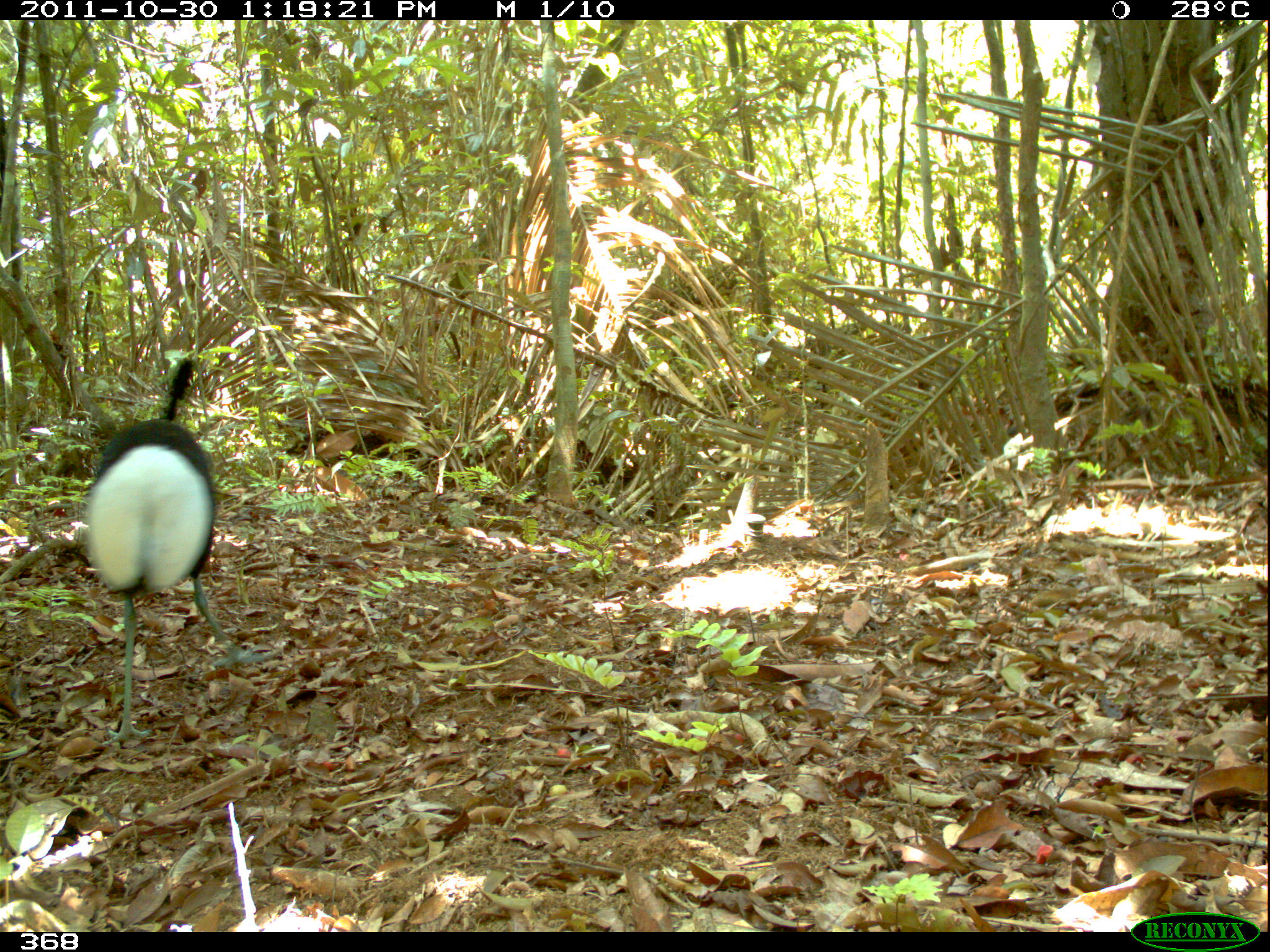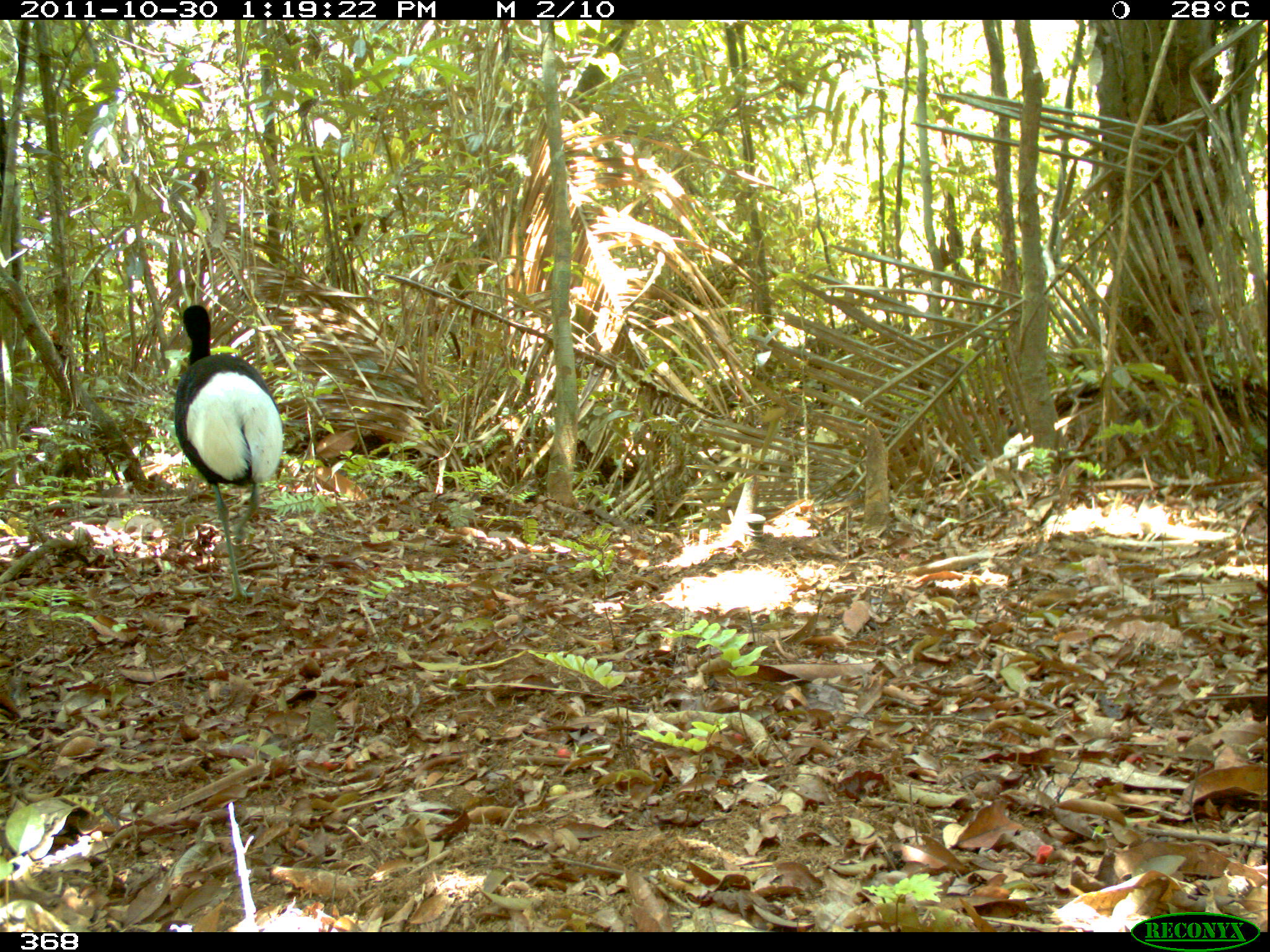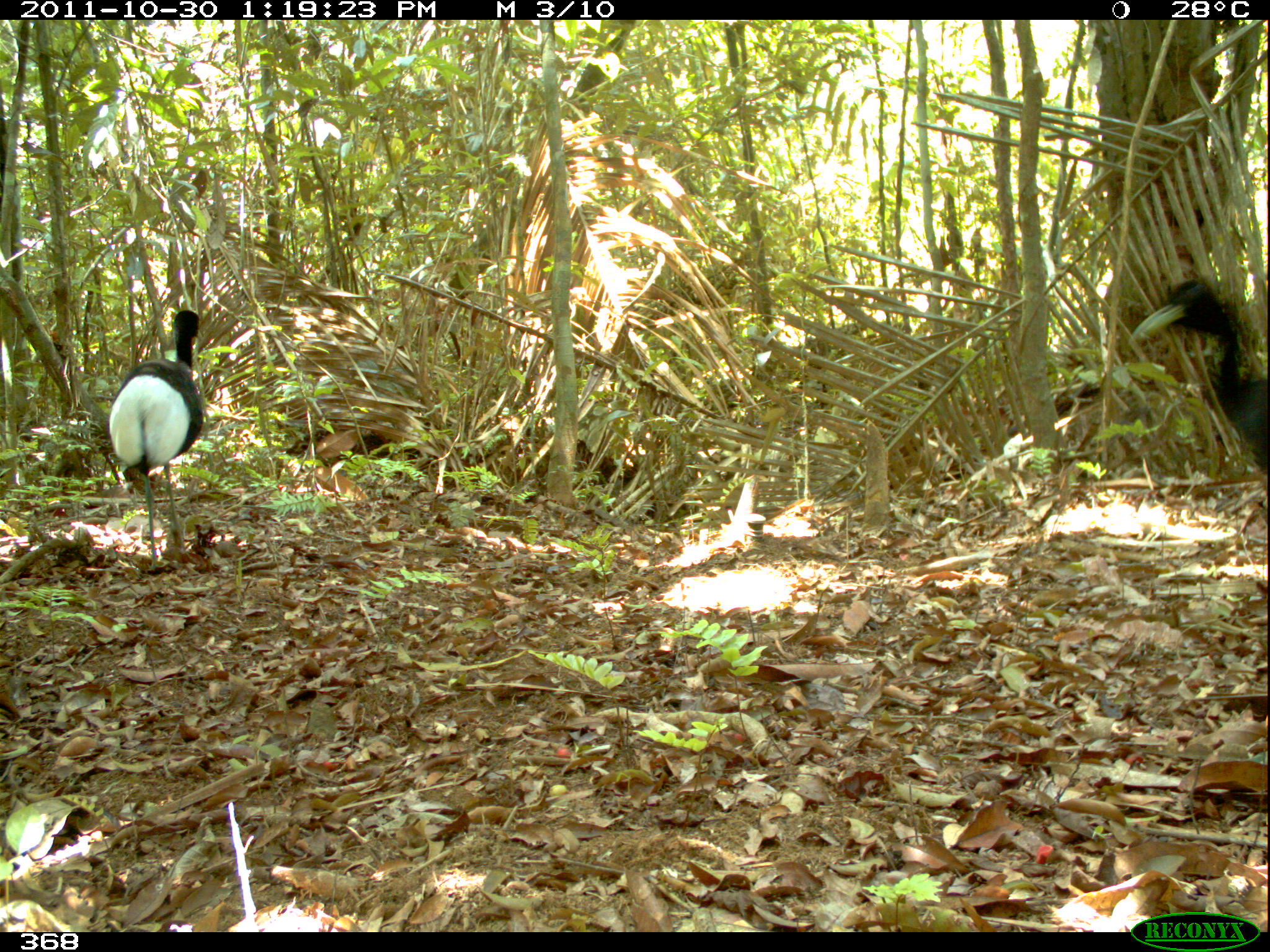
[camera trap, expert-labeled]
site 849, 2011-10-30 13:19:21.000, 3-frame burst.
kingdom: Animalia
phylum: Chordata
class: Aves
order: Gruiformes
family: Psophiidae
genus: Psophia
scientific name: Psophia leucoptera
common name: pale-winged trumpeter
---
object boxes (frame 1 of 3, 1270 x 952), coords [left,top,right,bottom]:
psophia leucoptera: [83,354,284,746]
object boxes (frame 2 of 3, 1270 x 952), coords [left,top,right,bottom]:
psophia leucoptera: [172,304,285,603]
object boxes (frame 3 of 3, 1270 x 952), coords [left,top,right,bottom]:
psophia leucoptera: [1129,275,1266,475]; [108,309,204,571]